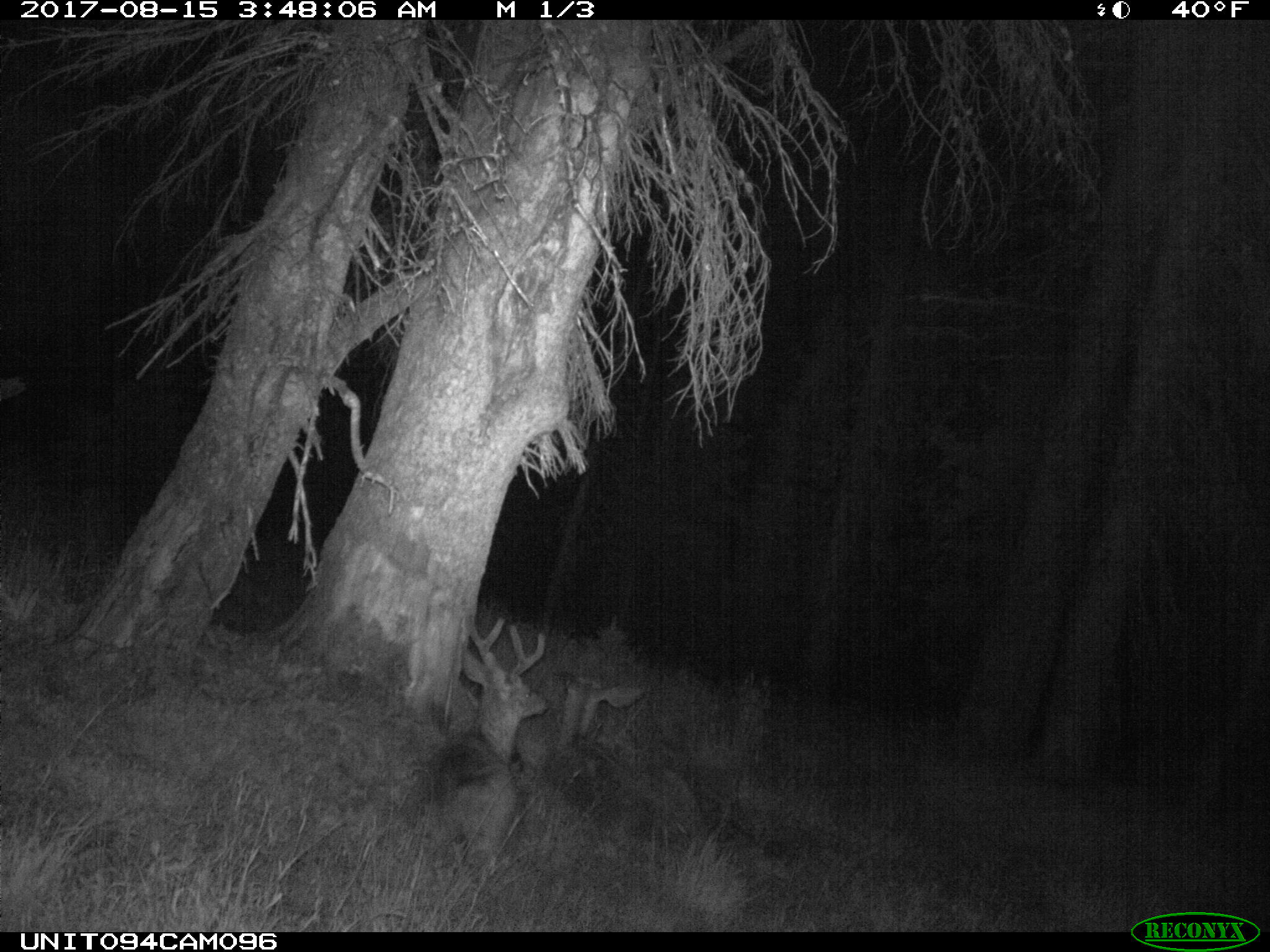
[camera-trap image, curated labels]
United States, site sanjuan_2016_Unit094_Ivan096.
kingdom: Animalia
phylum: Chordata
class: Mammalia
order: Artiodactyla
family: Cervidae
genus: Odocoileus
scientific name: Odocoileus hemionus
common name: mule deer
Odocoileus hemionus (mule deer).